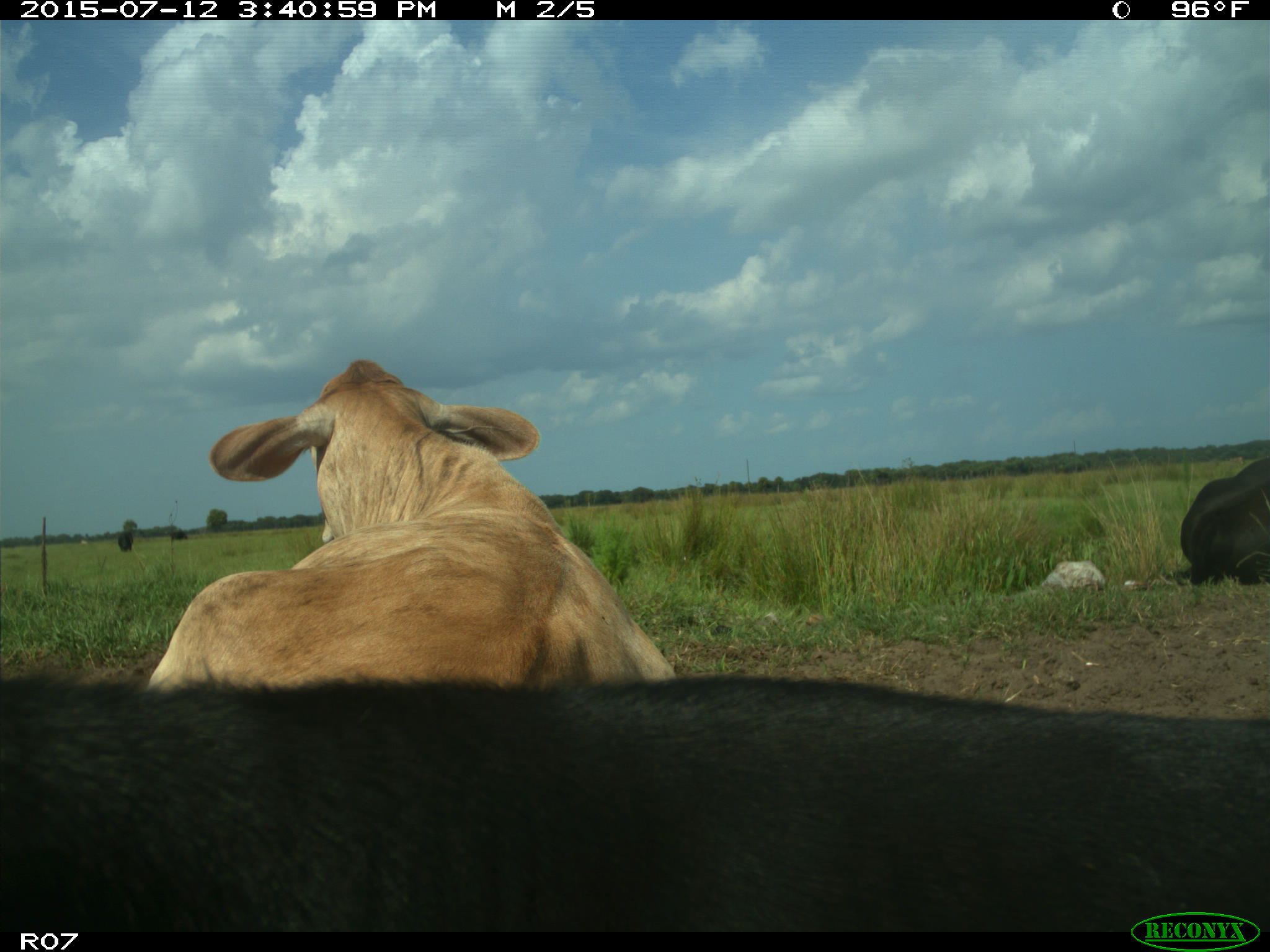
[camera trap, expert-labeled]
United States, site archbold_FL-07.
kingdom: Animalia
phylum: Chordata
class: Mammalia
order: Artiodactyla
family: Bovidae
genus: Bos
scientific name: Bos taurus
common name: domestic cow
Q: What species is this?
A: Bos taurus (domestic cow).